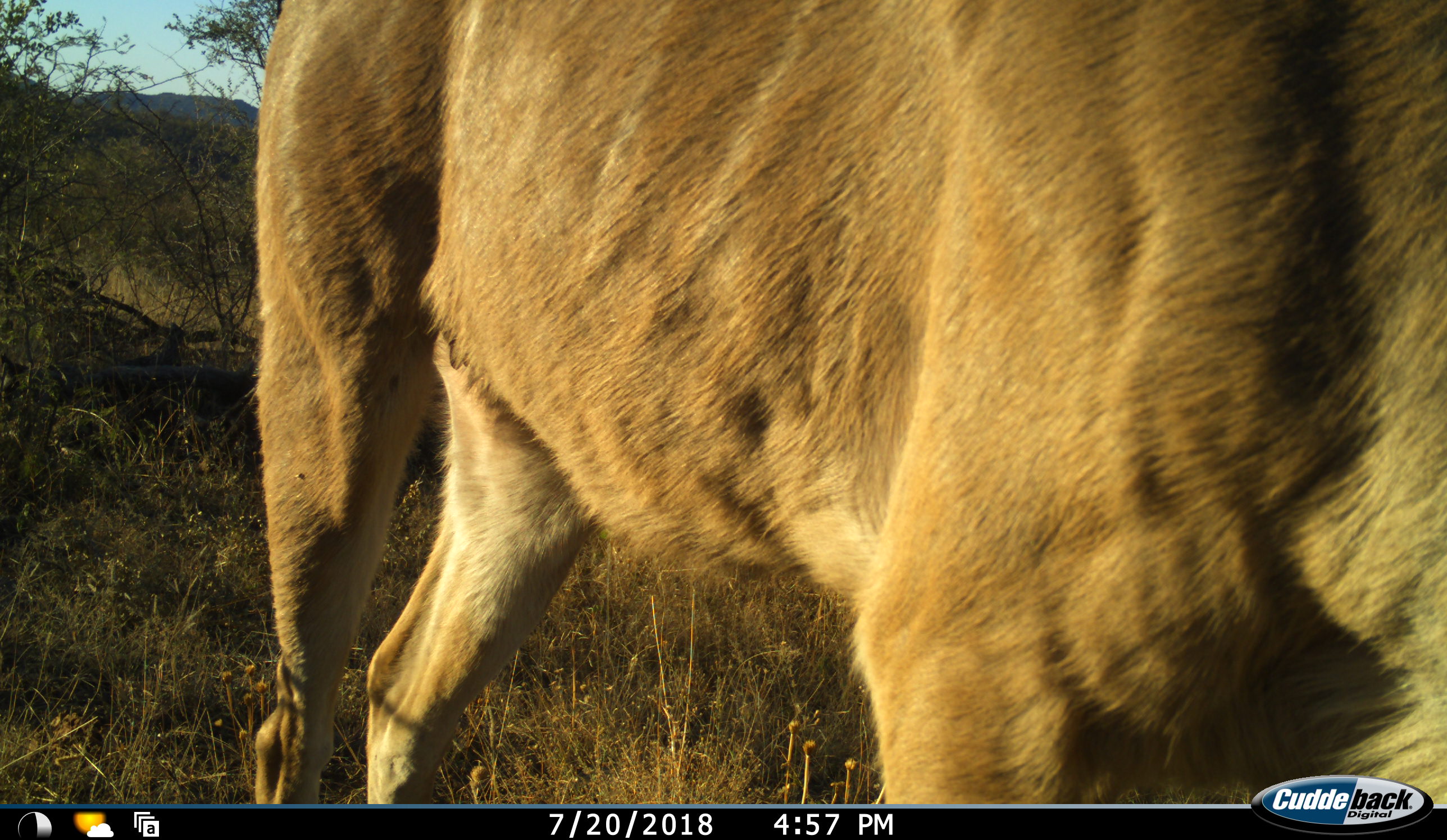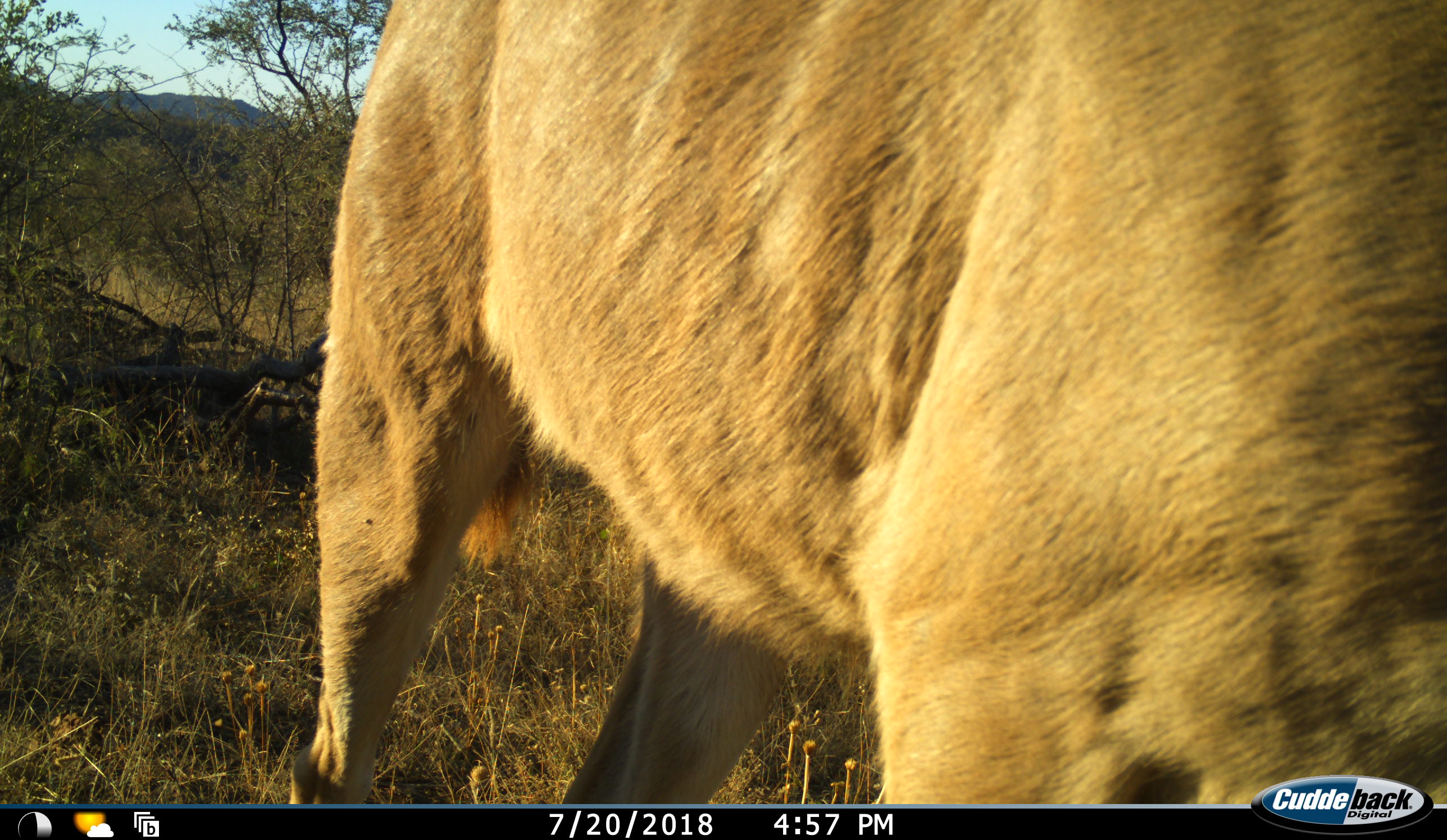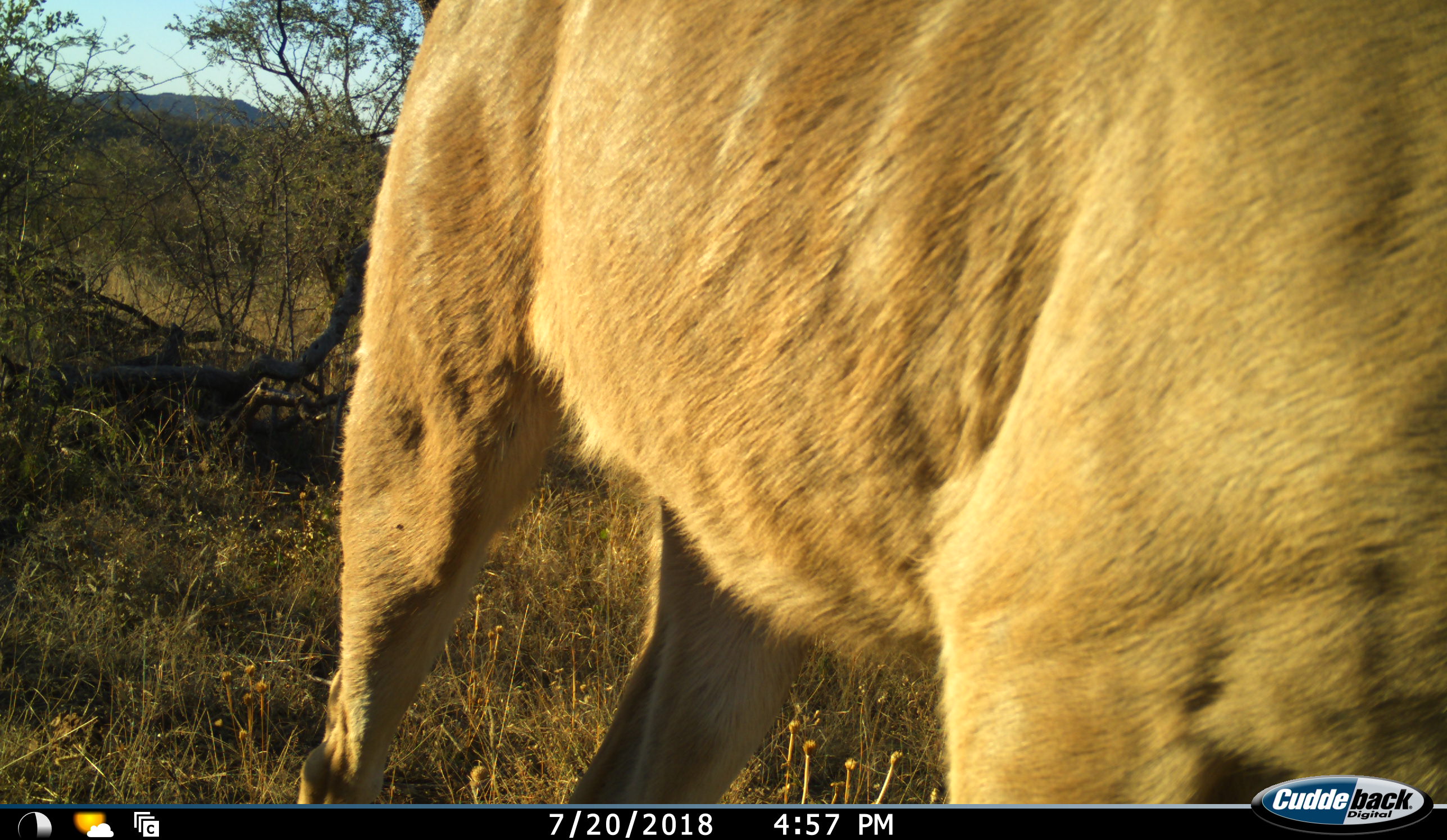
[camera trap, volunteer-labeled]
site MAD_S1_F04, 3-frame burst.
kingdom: Animalia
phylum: Chordata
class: Mammalia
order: Artiodactyla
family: Bovidae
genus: Aepyceros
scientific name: Aepyceros melampus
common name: impala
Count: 1.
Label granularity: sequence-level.